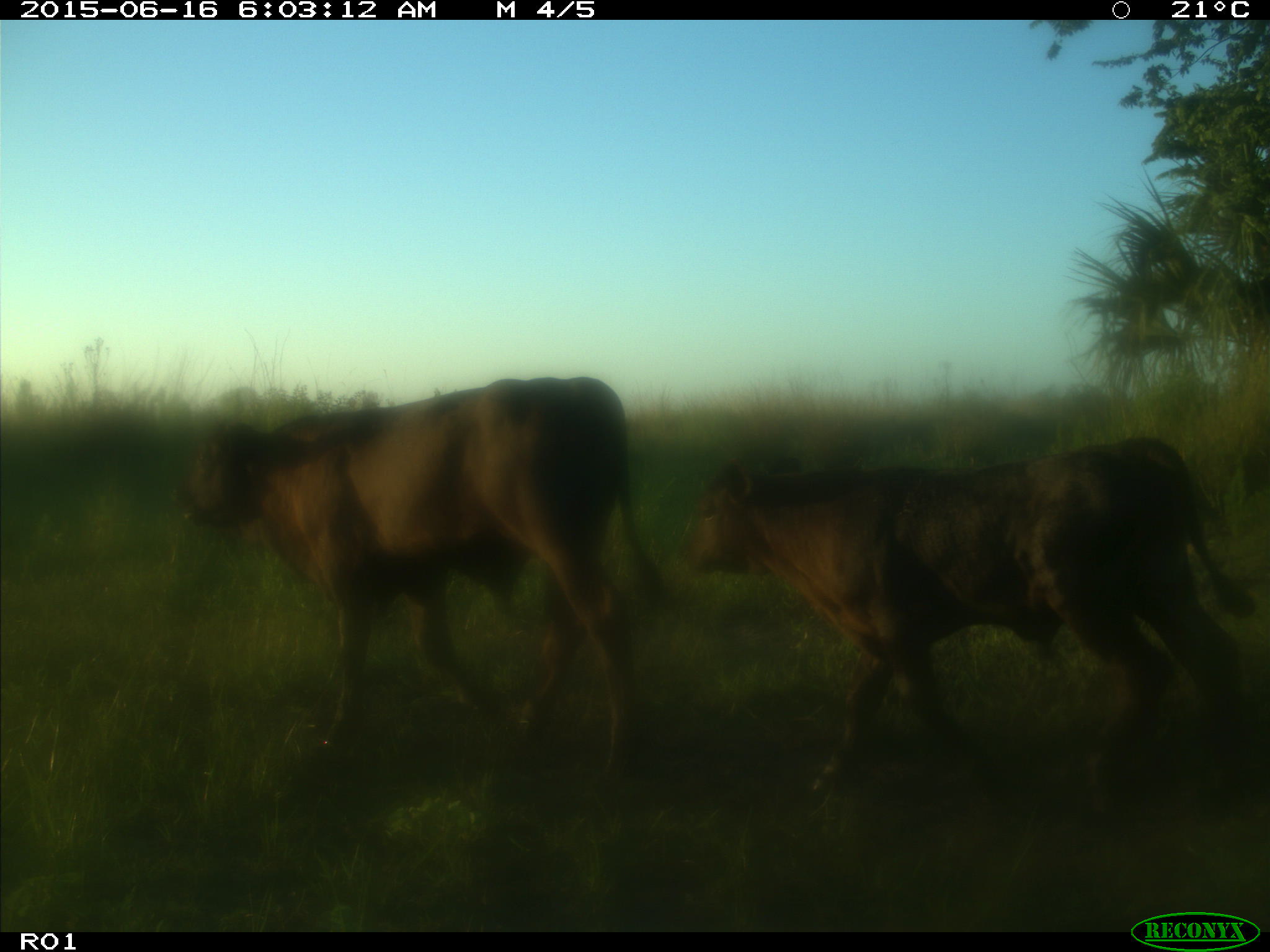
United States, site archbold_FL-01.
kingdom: Animalia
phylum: Chordata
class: Mammalia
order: Artiodactyla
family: Bovidae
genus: Bos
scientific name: Bos taurus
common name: domestic cow